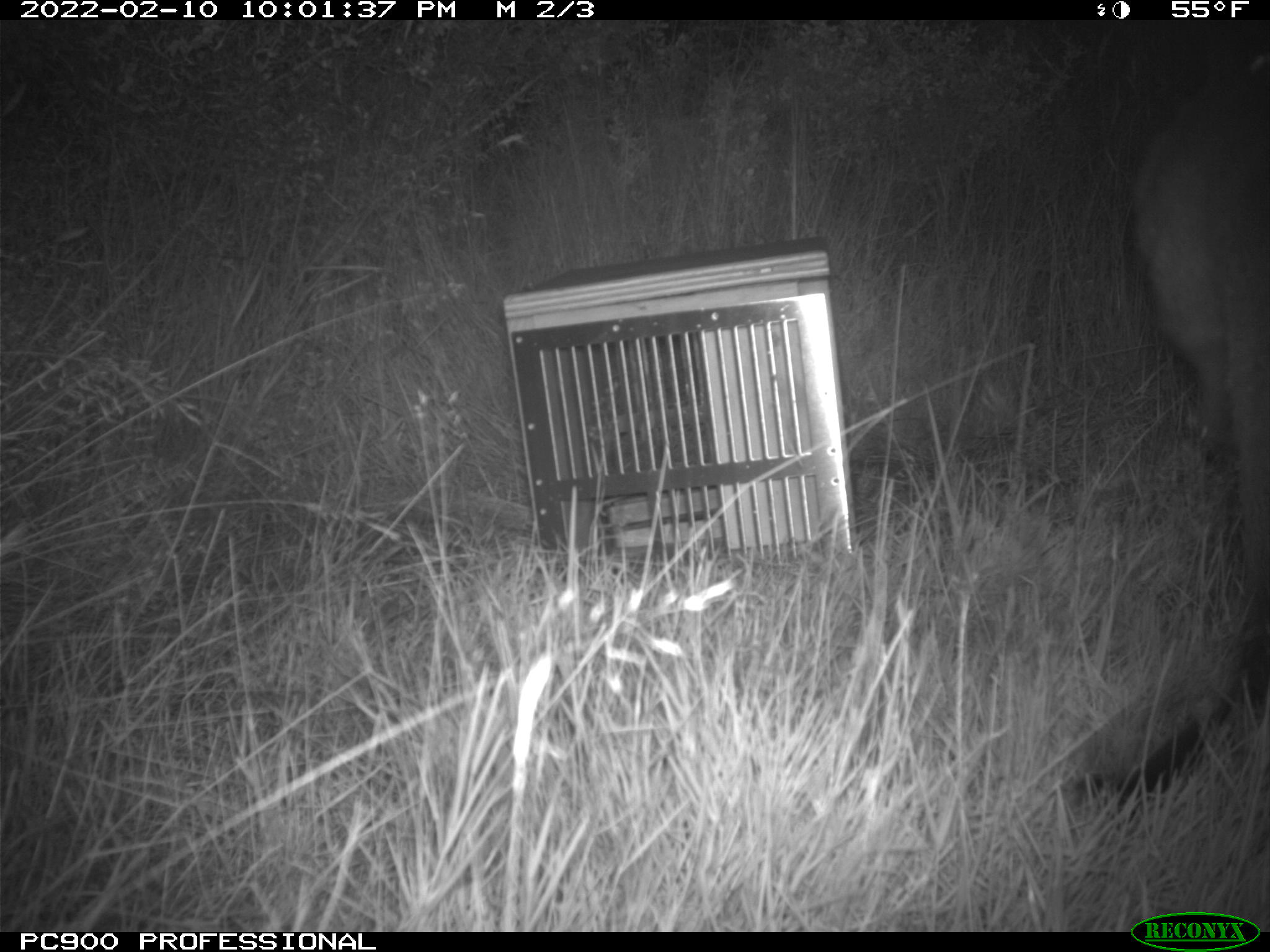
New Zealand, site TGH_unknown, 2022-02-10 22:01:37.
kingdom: Animalia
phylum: Chordata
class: Mammalia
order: Diprotodontia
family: Macropodidae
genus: Notamacropus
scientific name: Notamacropus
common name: wallaby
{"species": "wallaby (Notamacropus)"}